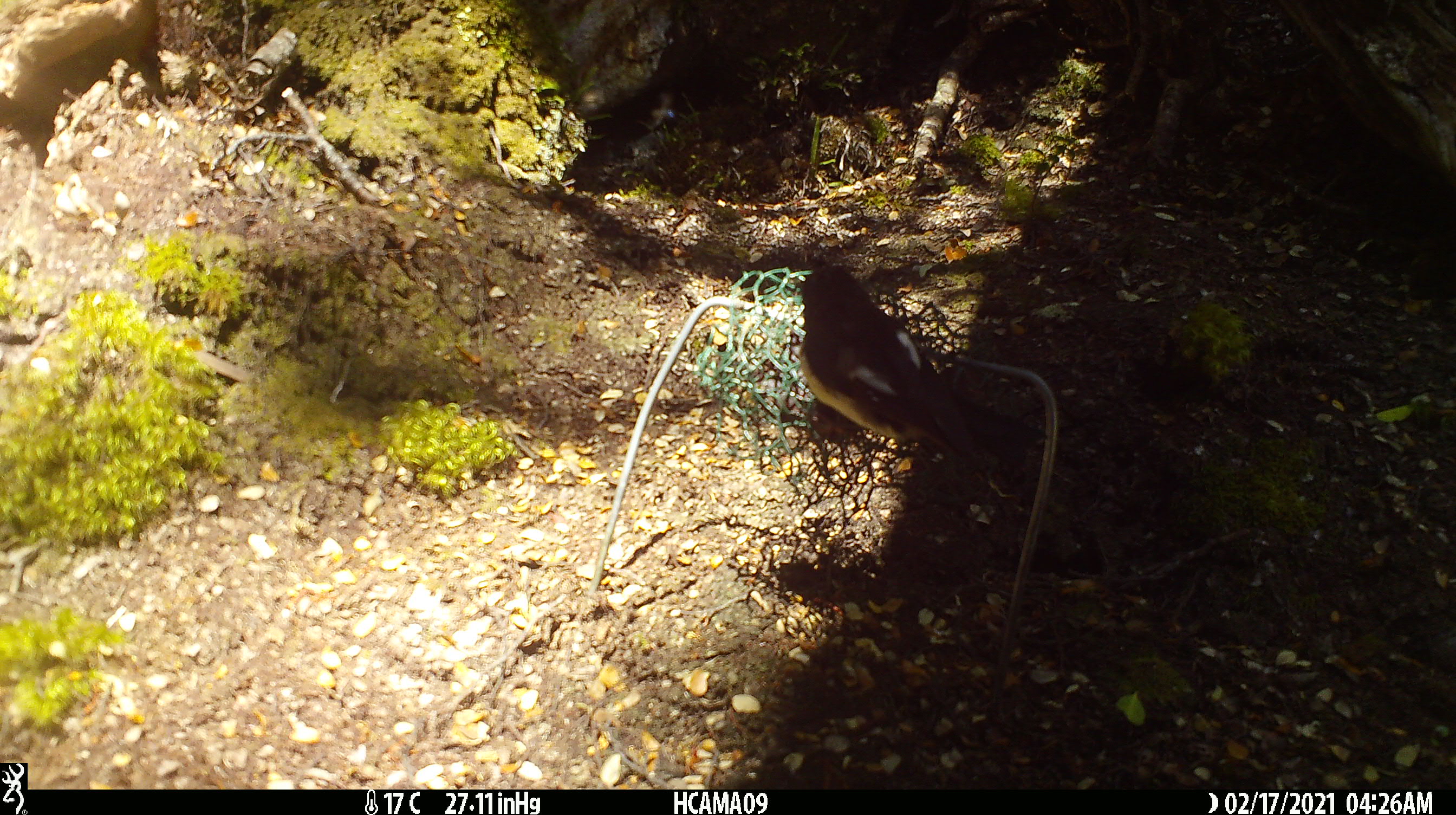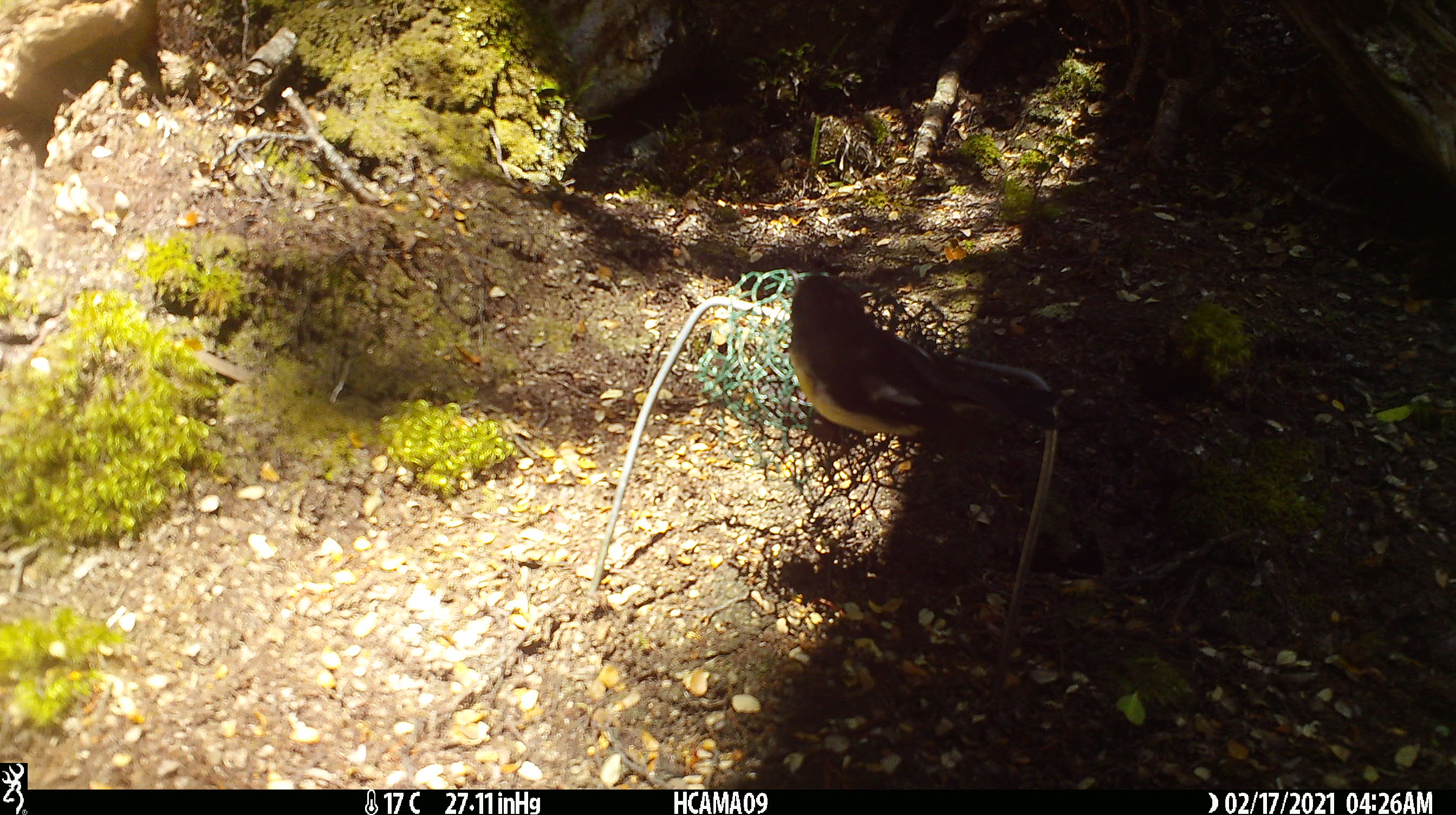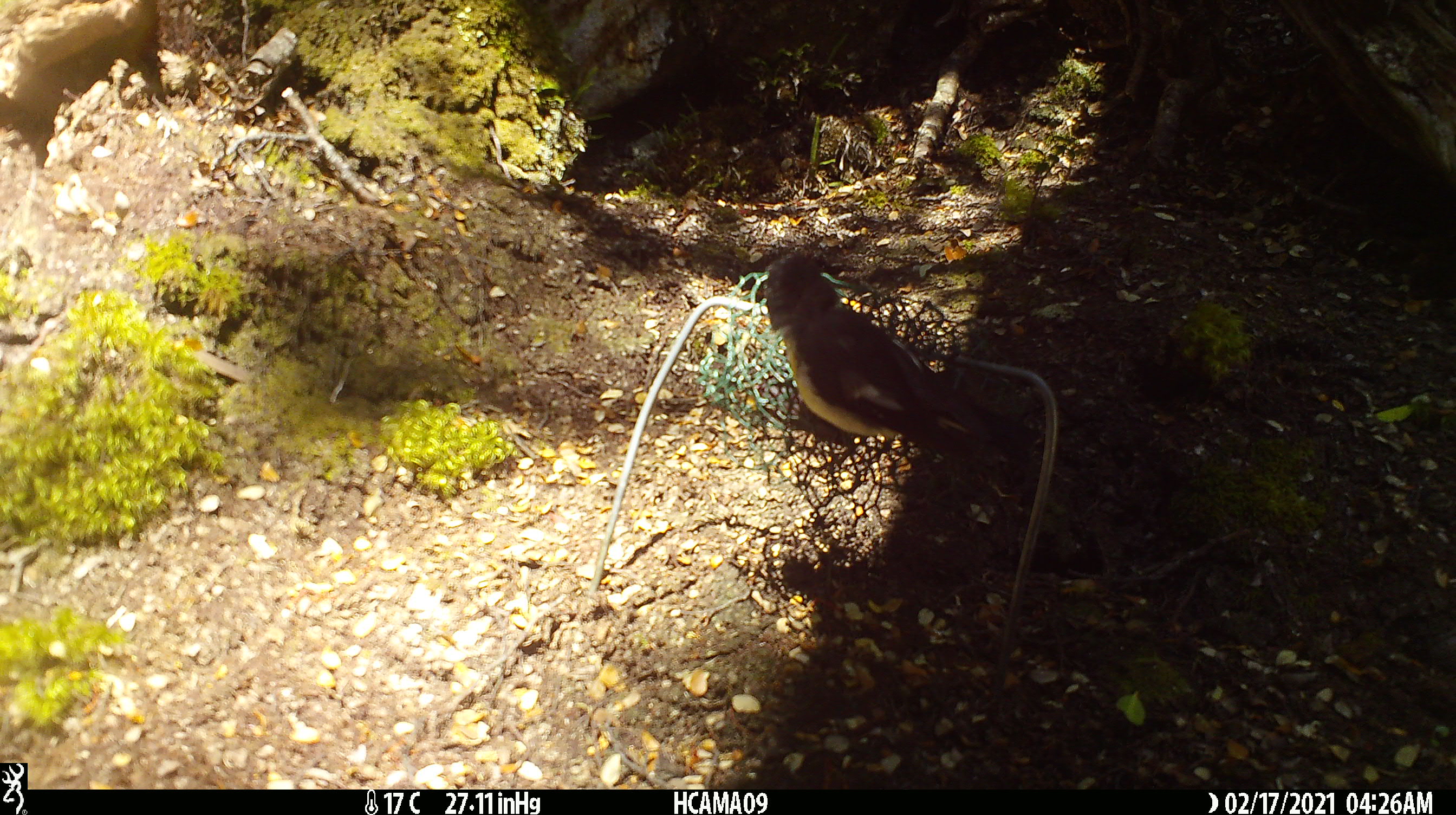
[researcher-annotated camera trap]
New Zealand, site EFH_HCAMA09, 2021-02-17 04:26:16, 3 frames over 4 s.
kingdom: Animalia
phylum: Chordata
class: Aves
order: Passeriformes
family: Petroicidae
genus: Petroica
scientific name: Petroica macrocephala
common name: tomtit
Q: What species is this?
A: Tomtit (Petroica macrocephala).